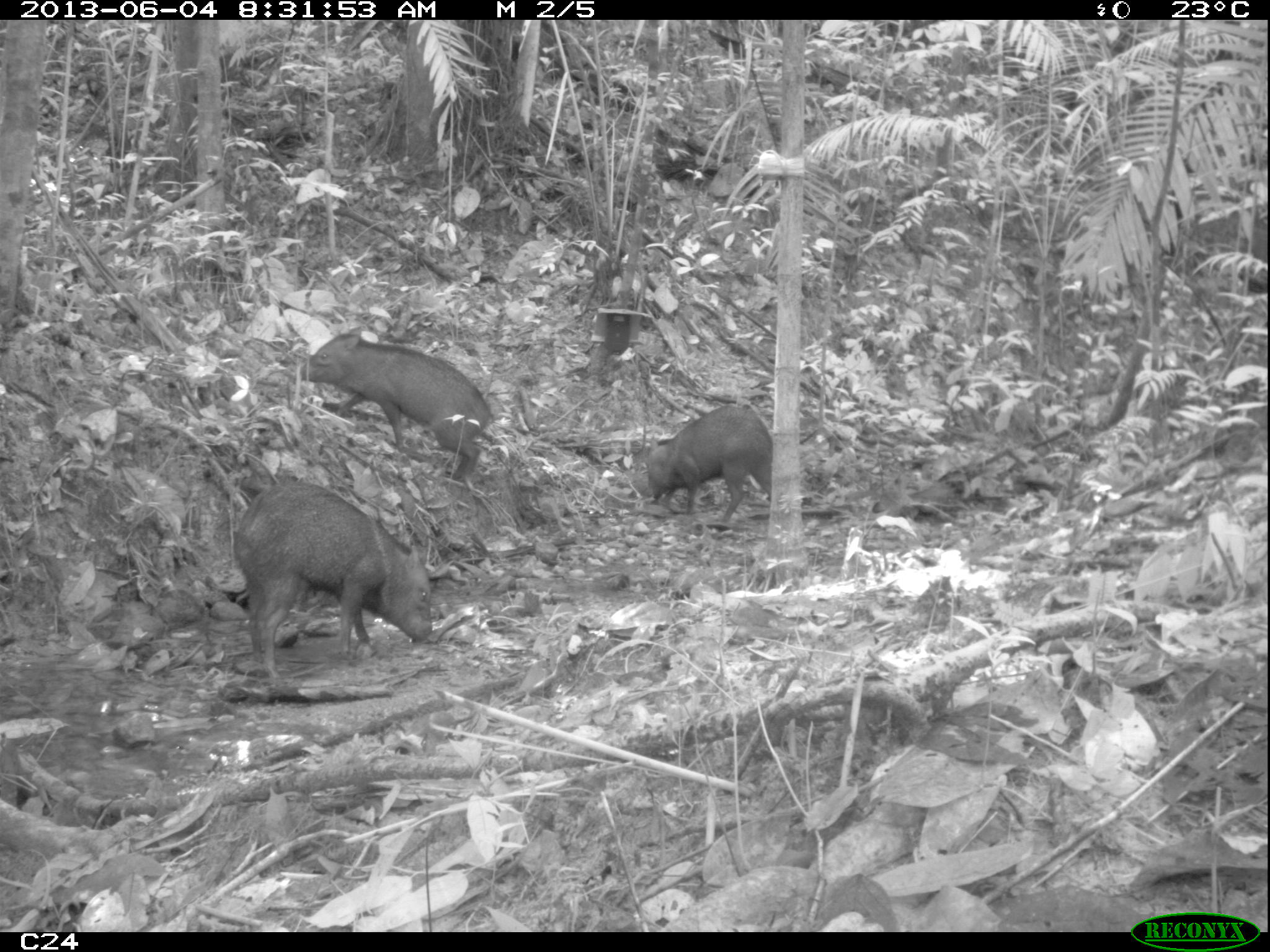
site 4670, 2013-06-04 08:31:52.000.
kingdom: Animalia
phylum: Chordata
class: Mammalia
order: Artiodactyla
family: Tayassuidae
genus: Pecari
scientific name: Pecari tajacu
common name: collared peccary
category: tayassu tajacu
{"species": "tayassu tajacu (collared peccary) (Pecari tajacu)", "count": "6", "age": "adult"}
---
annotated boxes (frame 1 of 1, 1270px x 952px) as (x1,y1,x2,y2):
tayassu tajacu: (232,475,435,683); (295,327,495,477); (631,399,774,530)